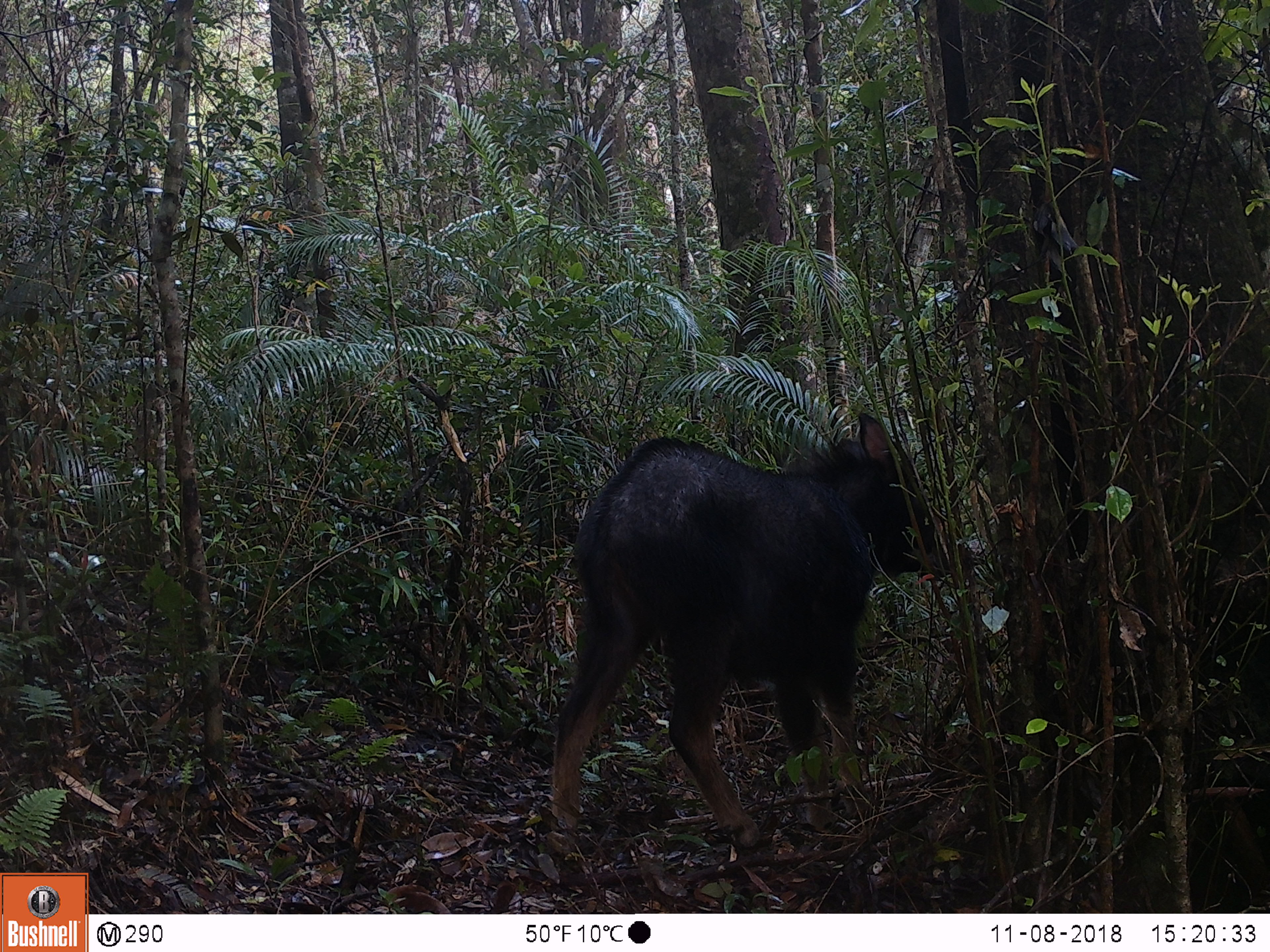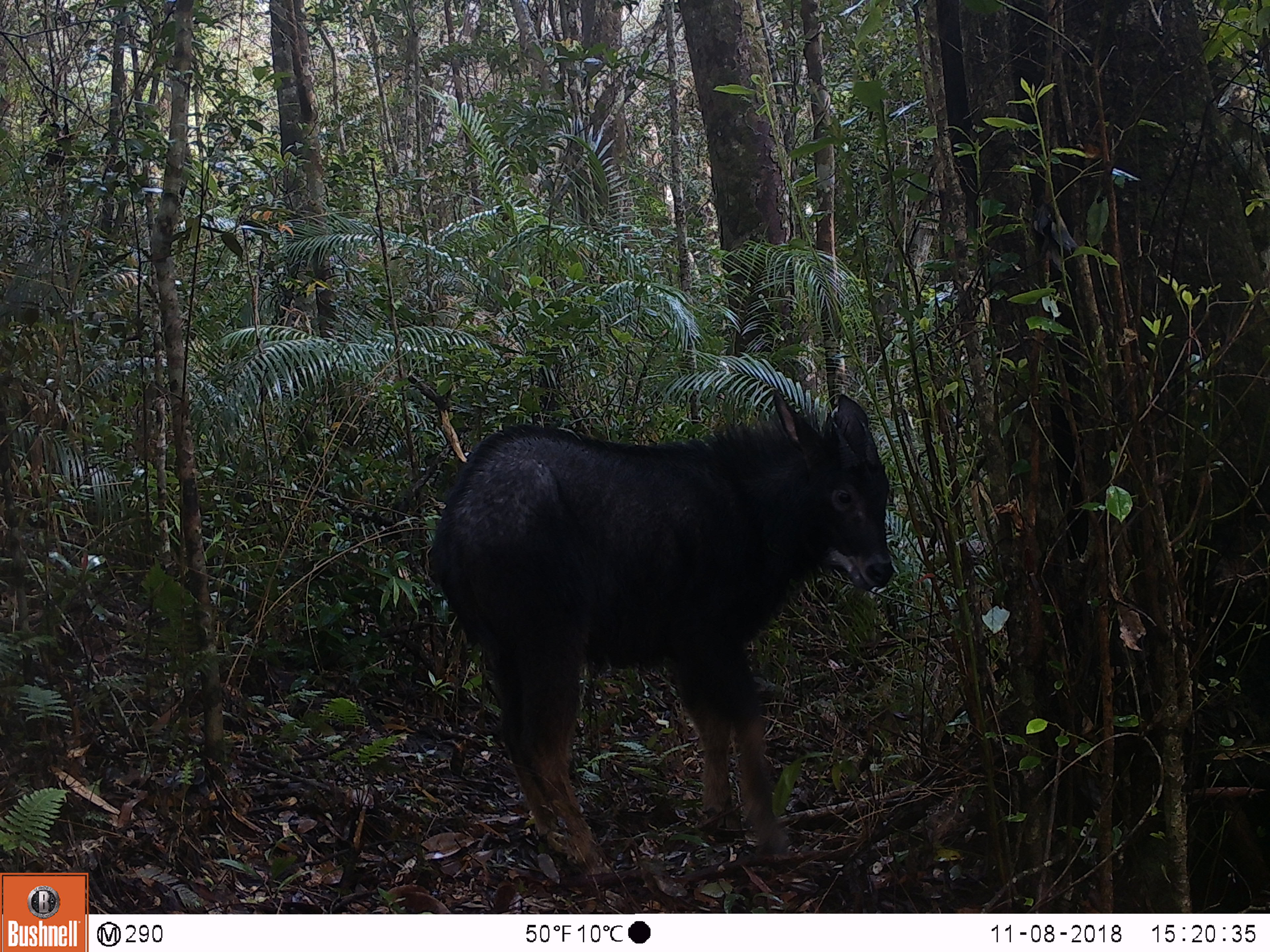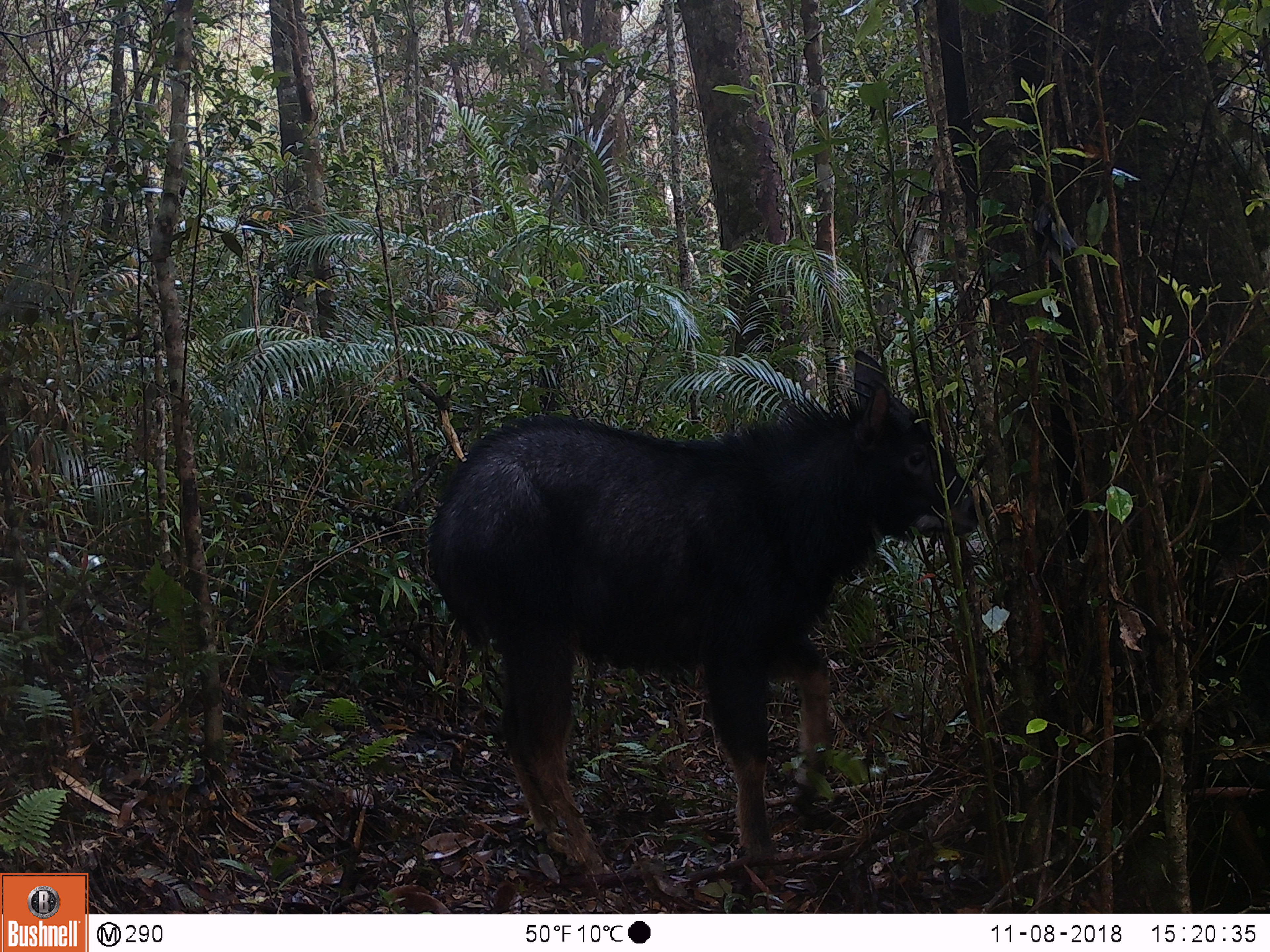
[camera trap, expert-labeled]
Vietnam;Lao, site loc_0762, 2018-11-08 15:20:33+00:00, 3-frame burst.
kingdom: Animalia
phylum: Chordata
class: Mammalia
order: Artiodactyla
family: Bovidae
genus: Capricornis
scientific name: Capricornis sumatraensis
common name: chinese serow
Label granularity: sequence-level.